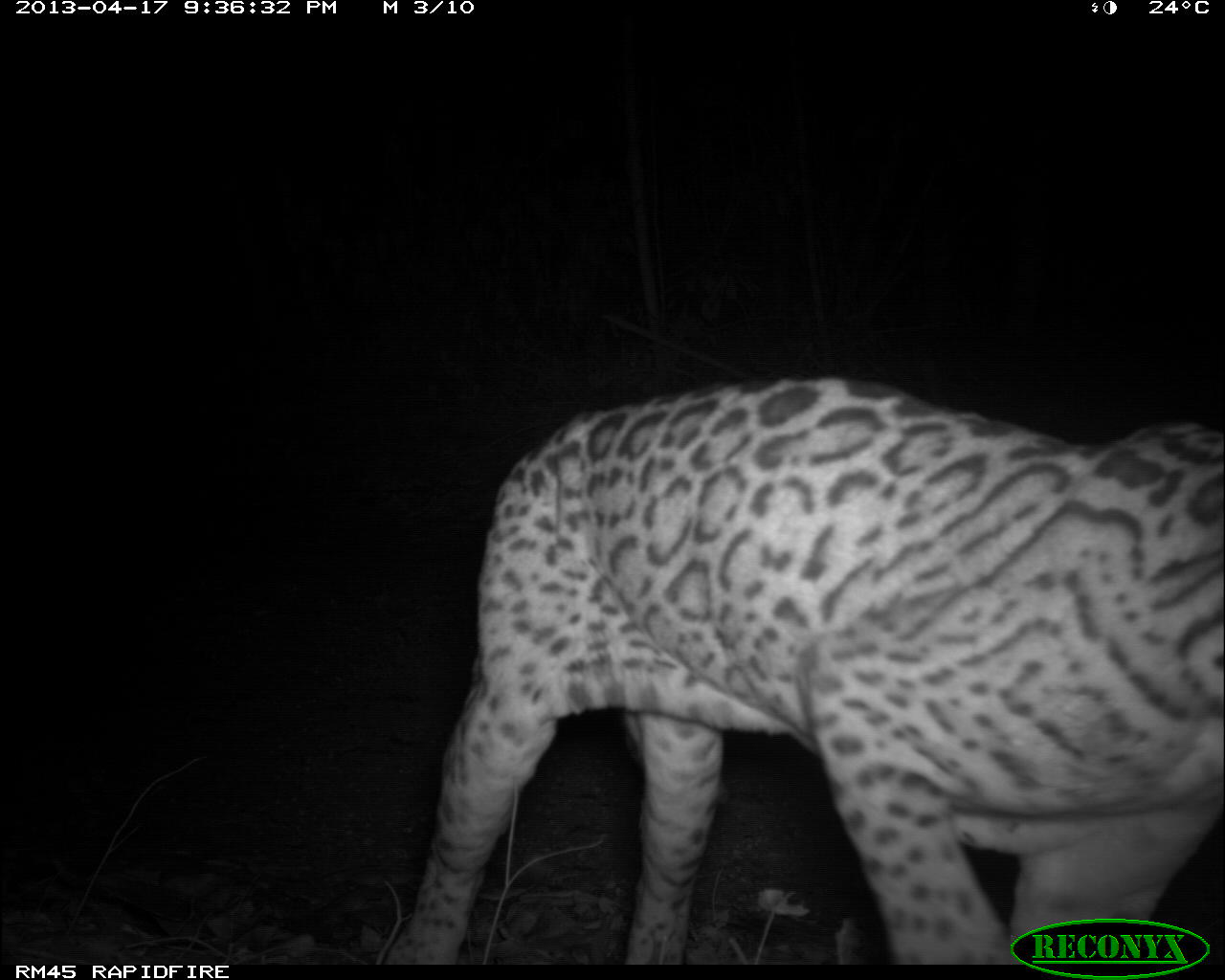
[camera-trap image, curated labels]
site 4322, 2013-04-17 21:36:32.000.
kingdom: Animalia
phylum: Chordata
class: Mammalia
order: Carnivora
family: Felidae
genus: Leopardus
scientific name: Leopardus pardalis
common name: ocelot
Leopardus pardalis (ocelot), count 1, sex male.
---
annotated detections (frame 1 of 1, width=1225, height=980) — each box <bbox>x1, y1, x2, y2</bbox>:
leopardus pardalis: <bbox>393, 372, 1225, 961</bbox>